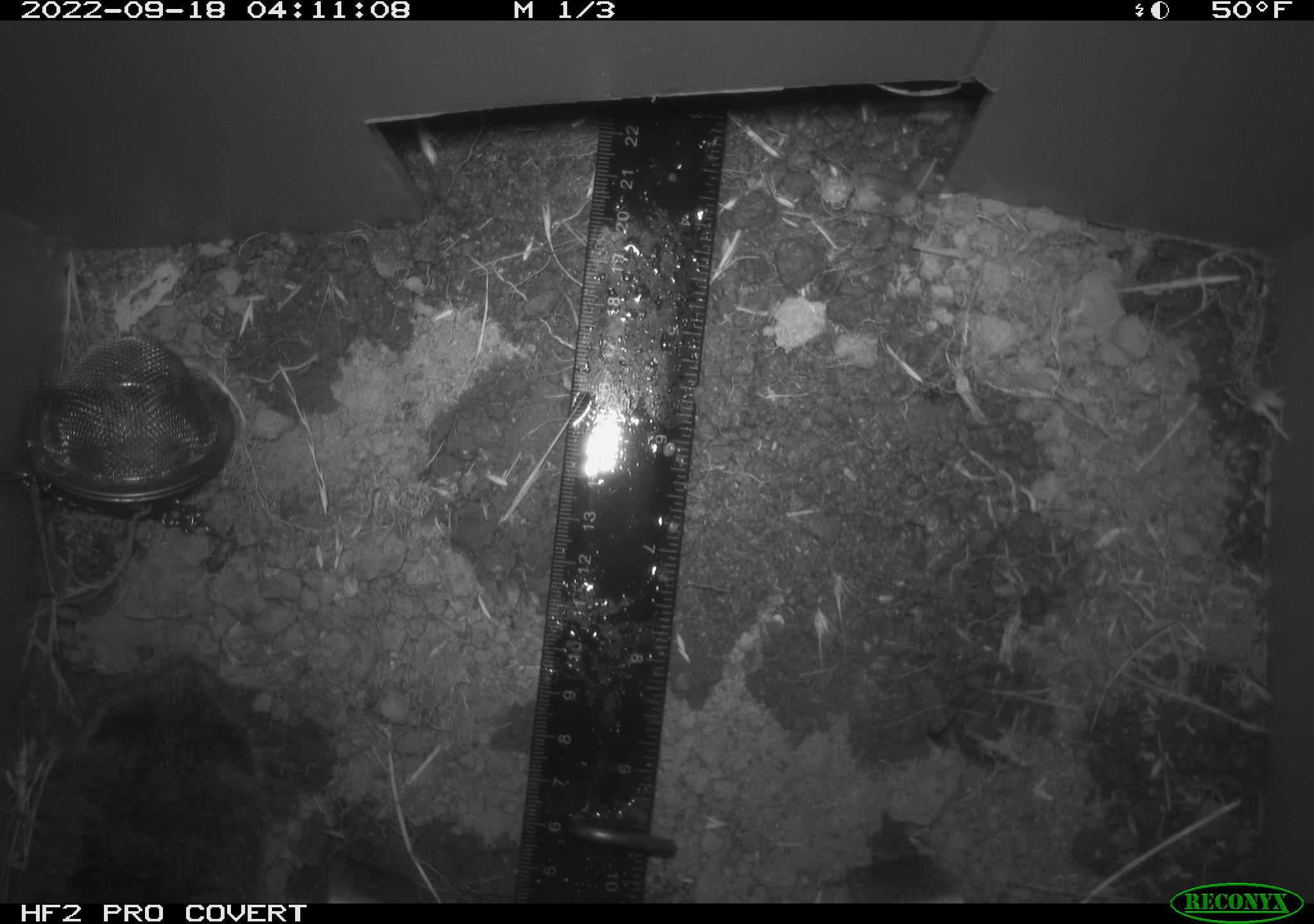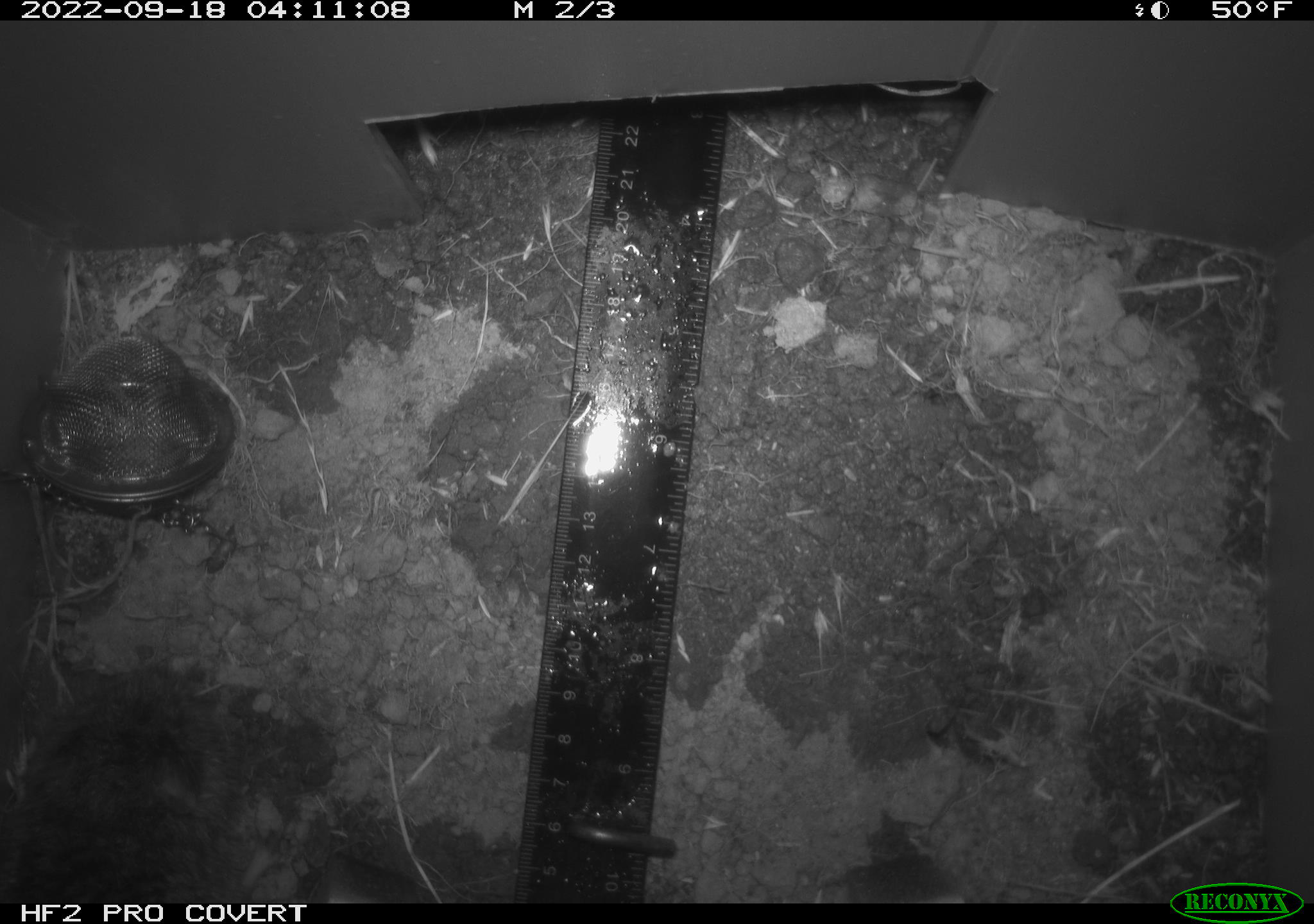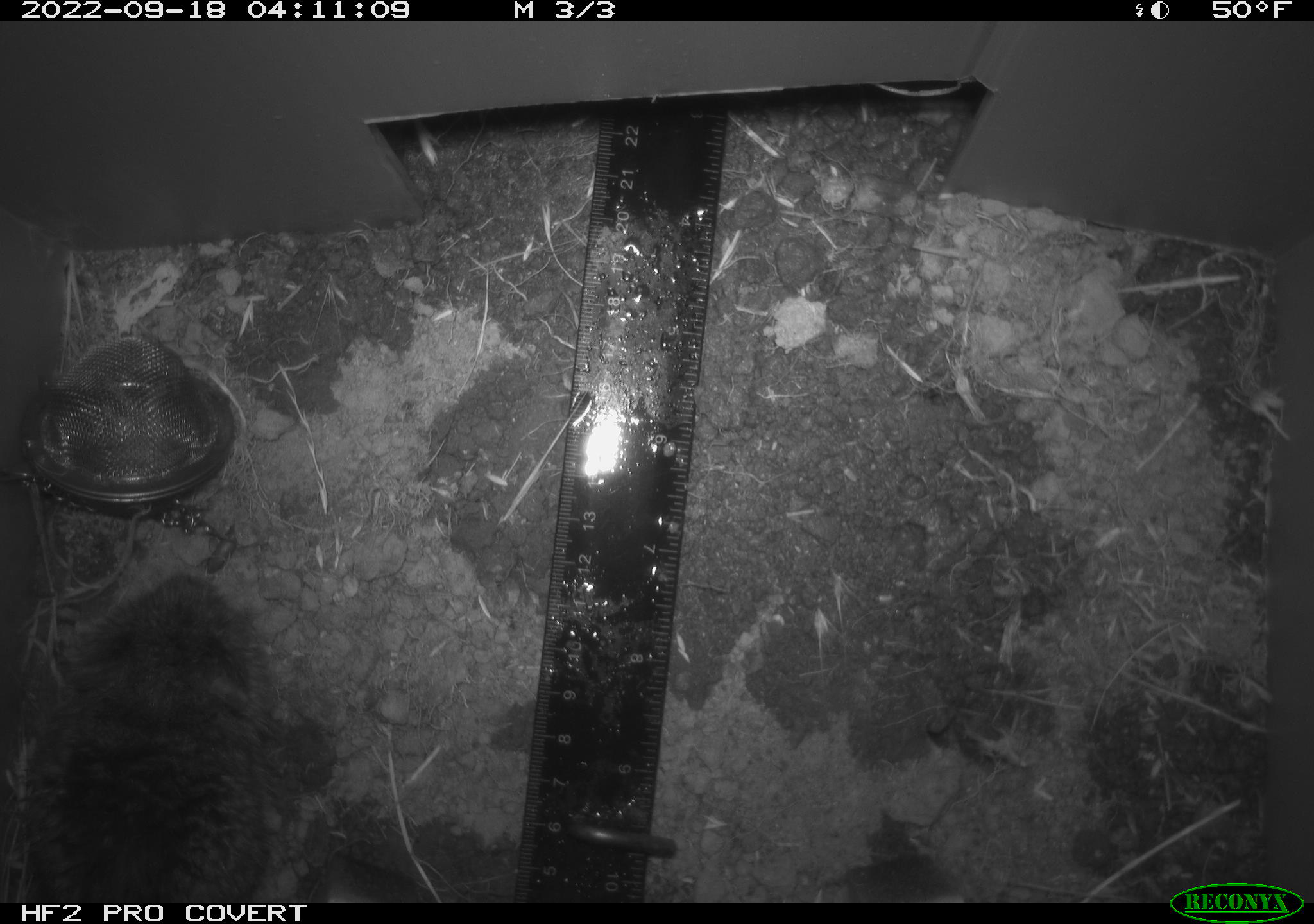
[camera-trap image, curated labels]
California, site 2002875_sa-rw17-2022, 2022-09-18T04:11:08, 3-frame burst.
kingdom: Animalia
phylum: Chordata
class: Mammalia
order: Rodentia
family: Cricetidae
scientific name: Arvicolinae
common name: voles, lemmings, and muskrats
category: arvicolinae subfamily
Arvicolinae subfamily (voles, lemmings, and muskrats) (Arvicolinae).